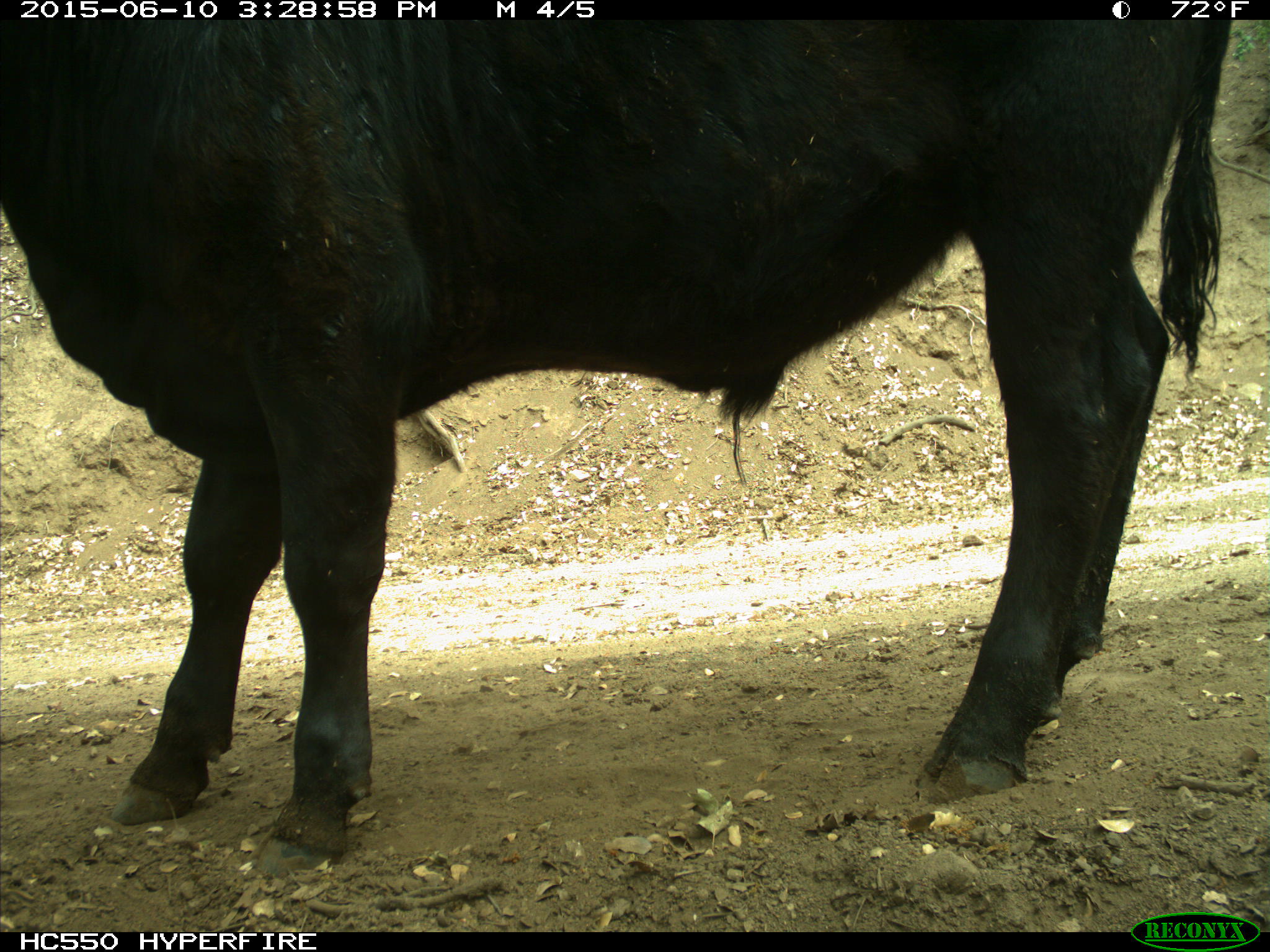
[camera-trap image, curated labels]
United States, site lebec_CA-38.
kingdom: Animalia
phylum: Chordata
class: Mammalia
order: Artiodactyla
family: Bovidae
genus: Bos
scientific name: Bos taurus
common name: domestic cow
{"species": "Bos taurus (domestic cow)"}